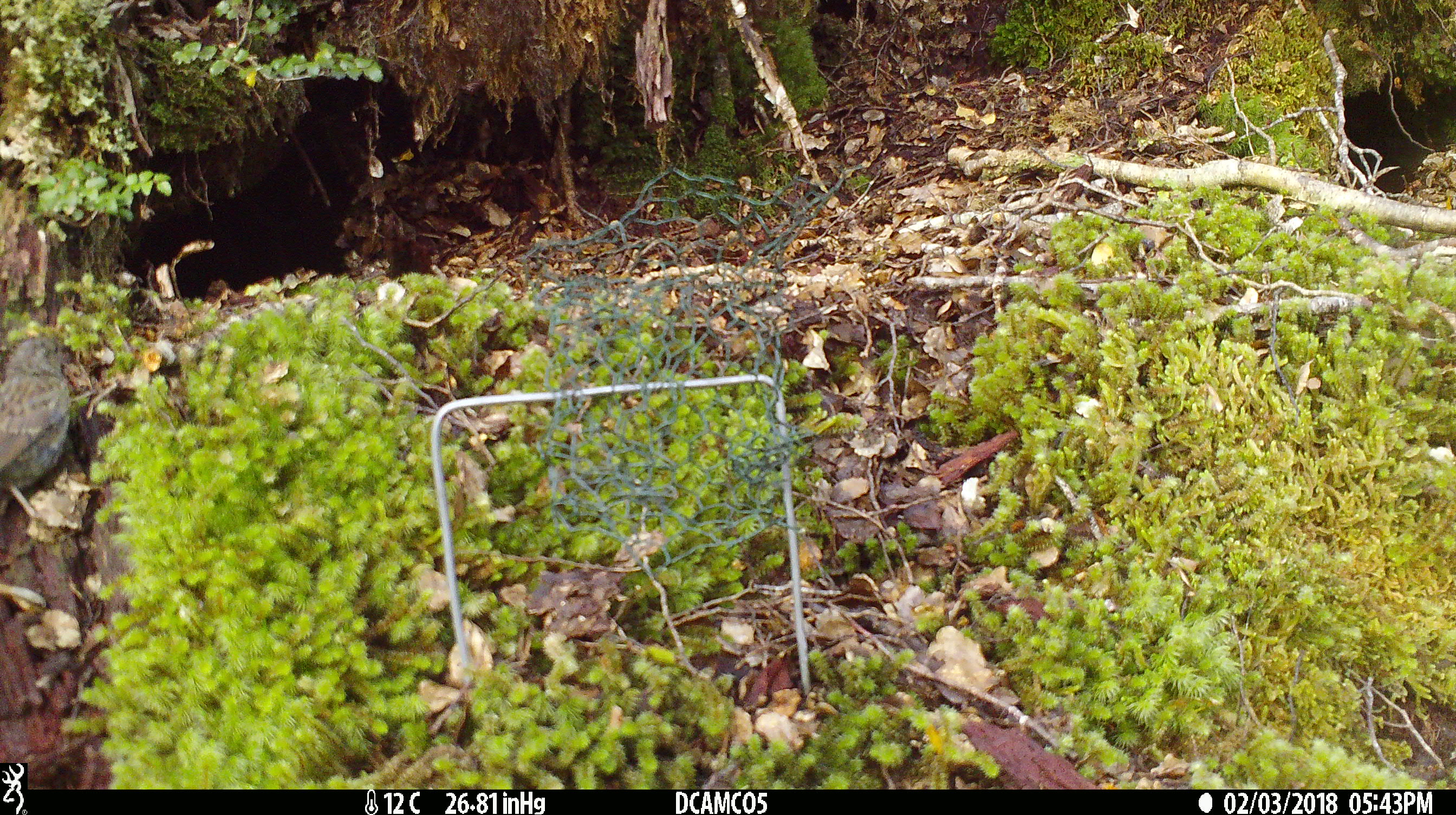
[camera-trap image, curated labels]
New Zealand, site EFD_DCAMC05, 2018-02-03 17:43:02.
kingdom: Animalia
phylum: Chordata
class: Aves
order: Passeriformes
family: Prunellidae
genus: Prunella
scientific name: Prunella modularis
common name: dunnock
Dunnock (Prunella modularis).